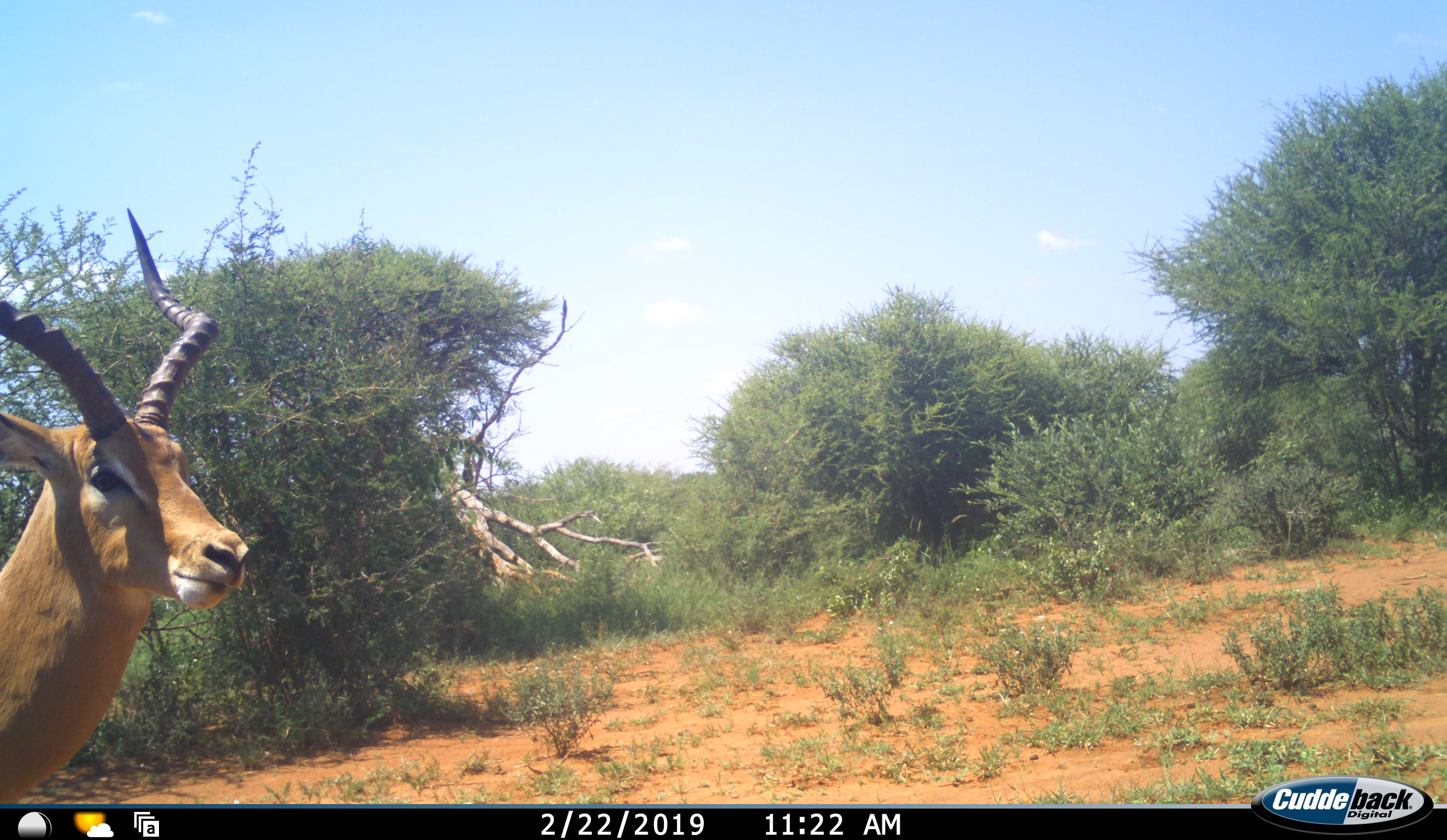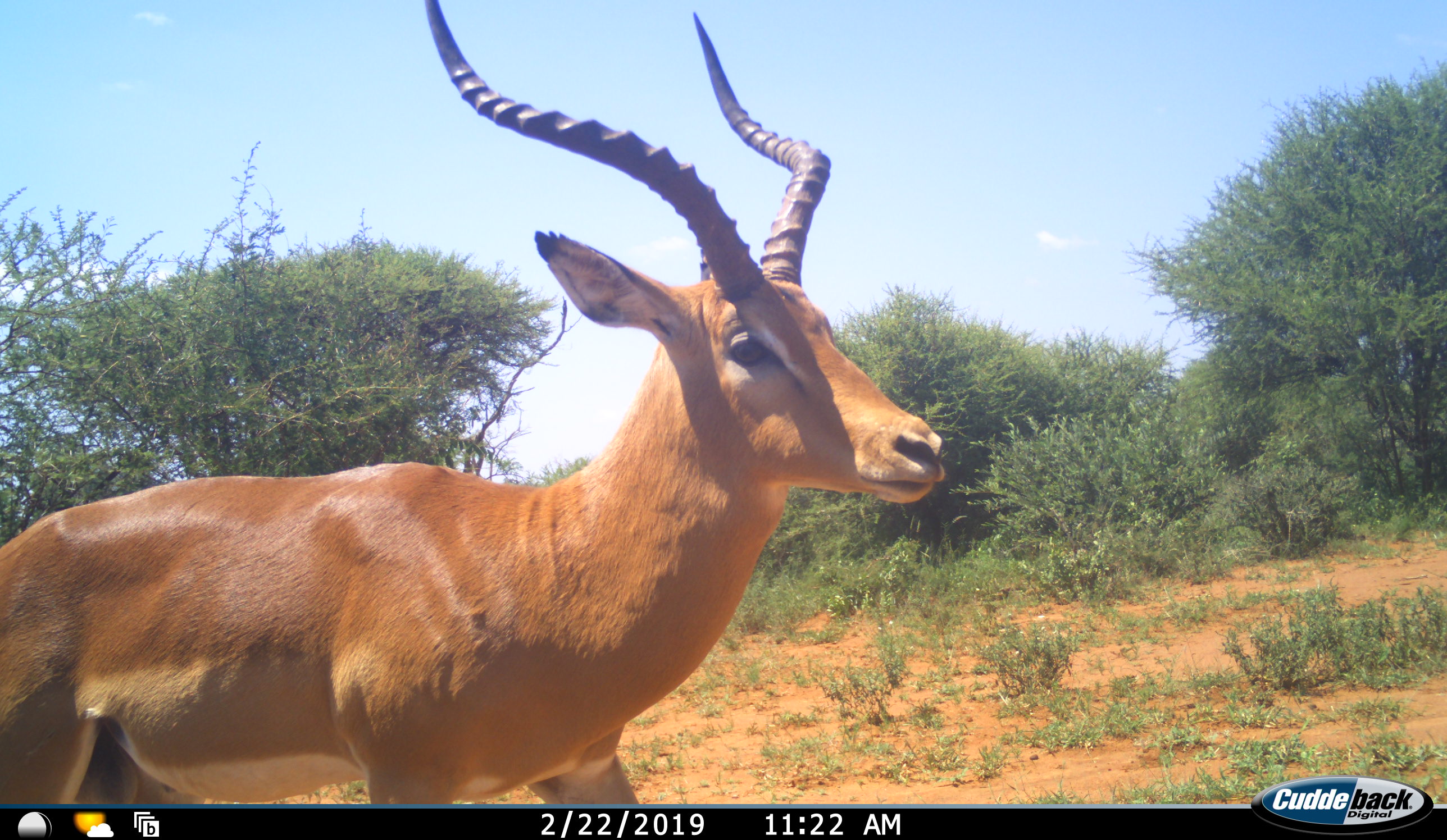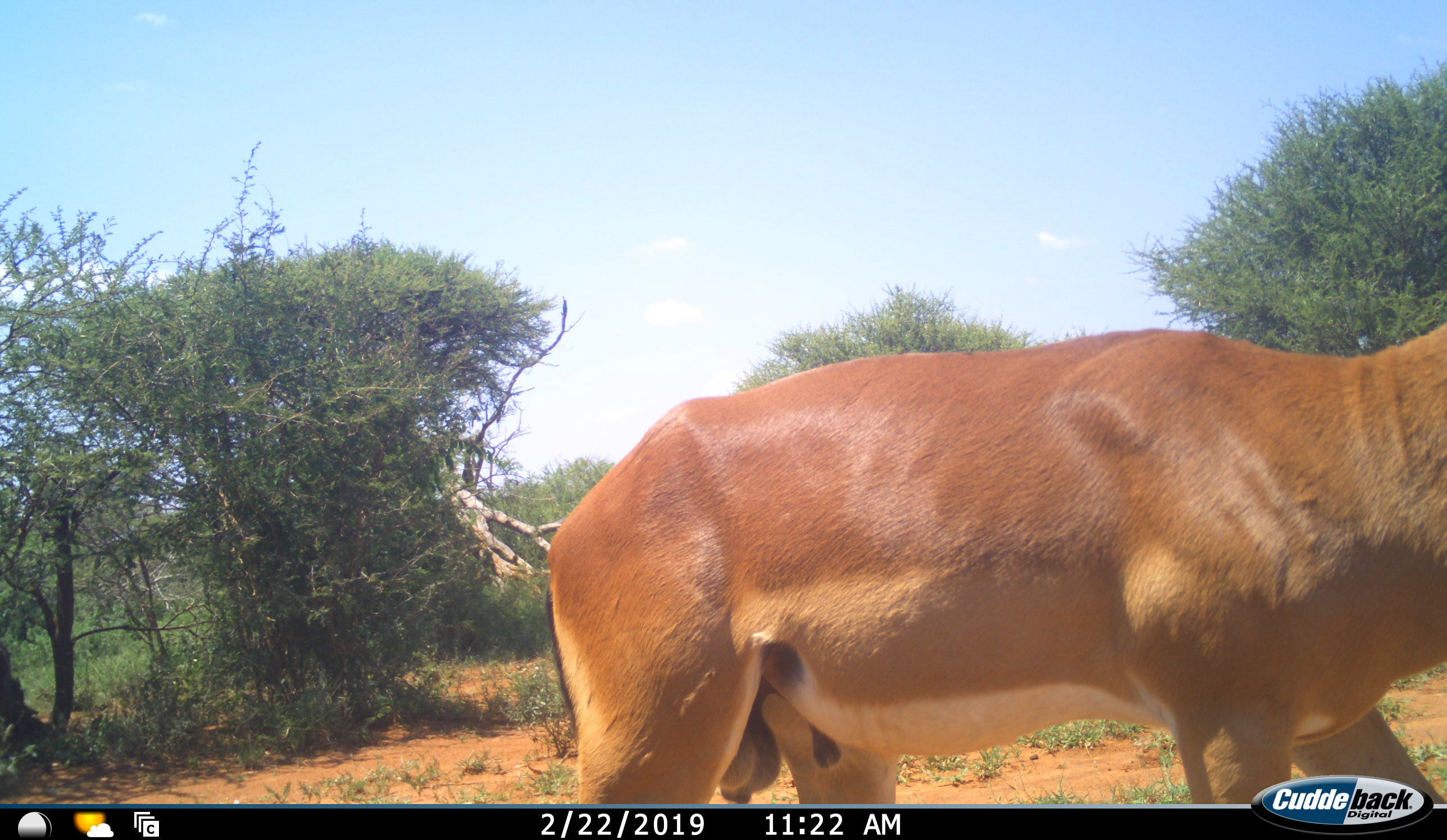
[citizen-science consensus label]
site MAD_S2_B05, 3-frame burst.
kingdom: Animalia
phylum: Chordata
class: Mammalia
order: Artiodactyla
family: Bovidae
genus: Aepyceros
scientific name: Aepyceros melampus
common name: impala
Impala (Aepyceros melampus), count 1. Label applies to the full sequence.